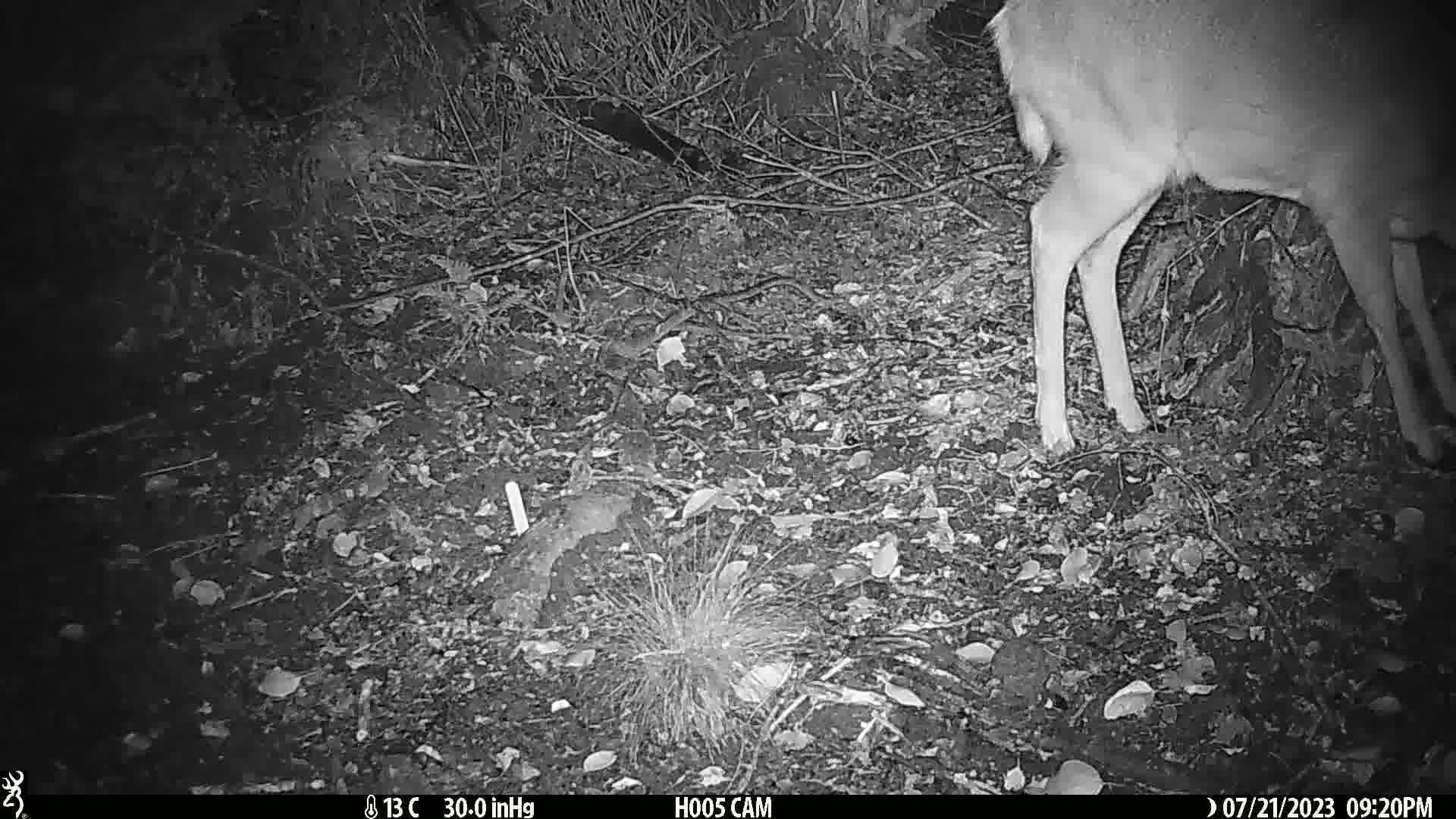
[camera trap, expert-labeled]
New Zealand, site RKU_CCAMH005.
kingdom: Animalia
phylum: Chordata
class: Mammalia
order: Artiodactyla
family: Cervidae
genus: Odocoileus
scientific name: Odocoileus virginianus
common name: white-tailed deer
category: white tailed deer